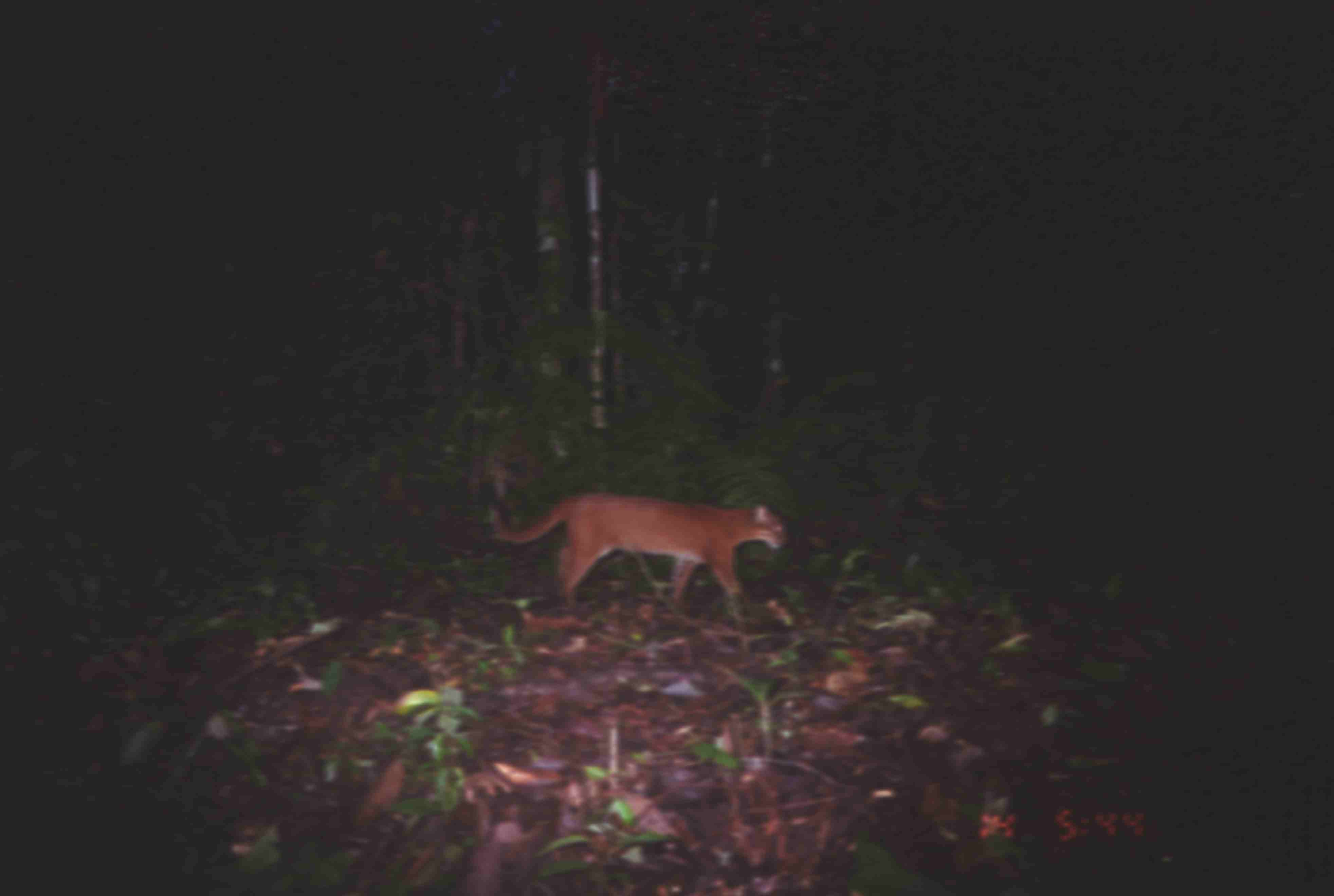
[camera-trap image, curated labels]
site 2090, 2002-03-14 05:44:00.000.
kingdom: Animalia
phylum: Chordata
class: Mammalia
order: Carnivora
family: Felidae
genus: Catopuma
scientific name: Catopuma temminckii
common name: asian golden cat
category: pardofelis temminckii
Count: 1.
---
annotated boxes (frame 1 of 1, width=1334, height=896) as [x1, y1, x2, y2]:
pardofelis temminckii: [487, 490, 789, 612]